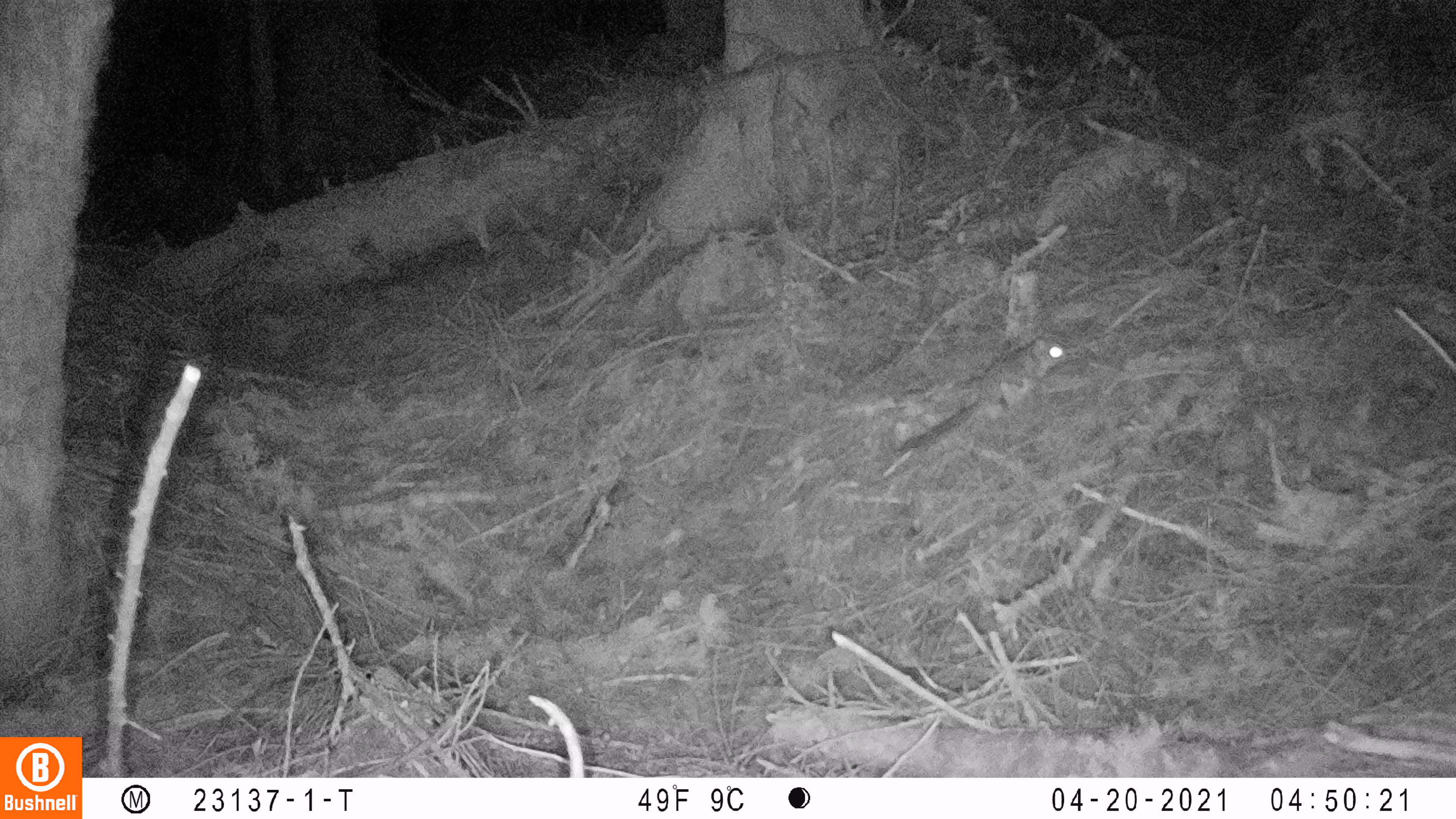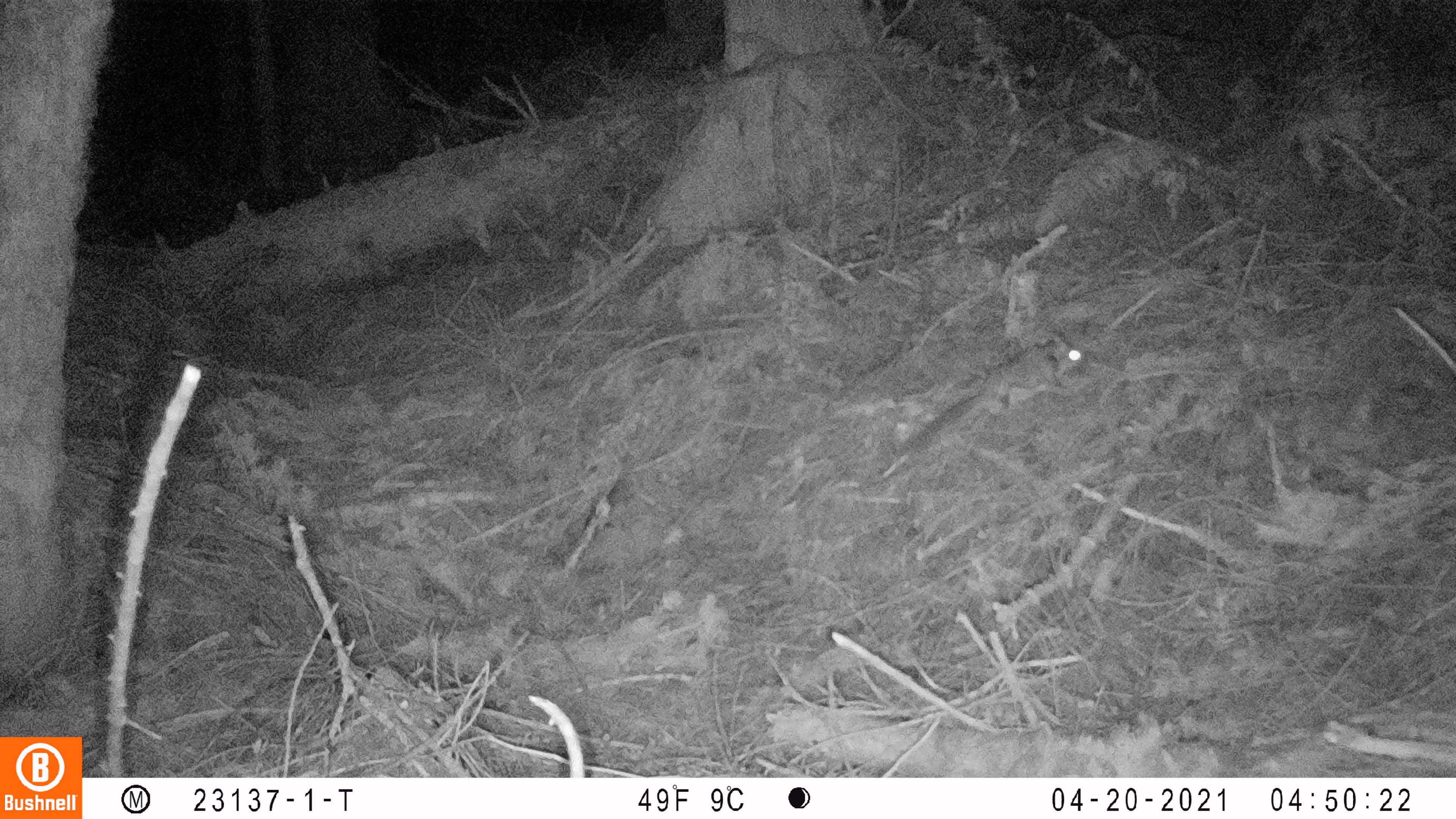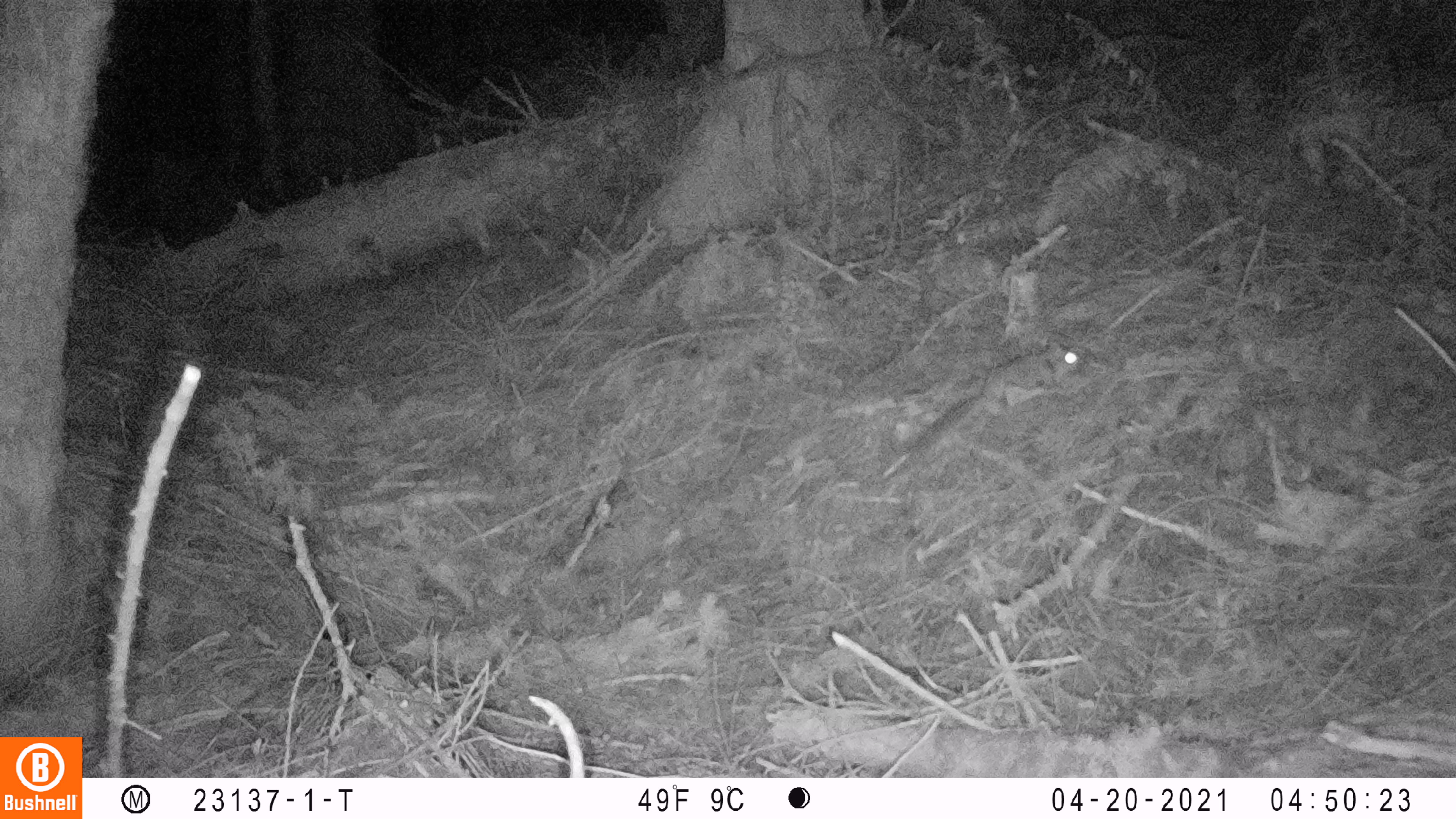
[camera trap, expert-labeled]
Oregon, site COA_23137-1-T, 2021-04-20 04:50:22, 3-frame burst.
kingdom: Animalia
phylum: Chordata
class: Mammalia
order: Rodentia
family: Sciuridae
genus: Glaucomys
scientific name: Glaucomys oregonensis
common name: humboldt's flying squirrel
Humboldt's flying squirrel (Glaucomys oregonensis).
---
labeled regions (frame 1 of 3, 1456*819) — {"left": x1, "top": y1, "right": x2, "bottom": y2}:
humboldt's flying squirrel: {"left": 896, "top": 332, "right": 1066, "bottom": 457}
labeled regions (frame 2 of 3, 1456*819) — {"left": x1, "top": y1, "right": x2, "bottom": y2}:
humboldt's flying squirrel: {"left": 901, "top": 328, "right": 1084, "bottom": 455}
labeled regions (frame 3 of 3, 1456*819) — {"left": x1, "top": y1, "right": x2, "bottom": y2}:
humboldt's flying squirrel: {"left": 911, "top": 338, "right": 1081, "bottom": 462}